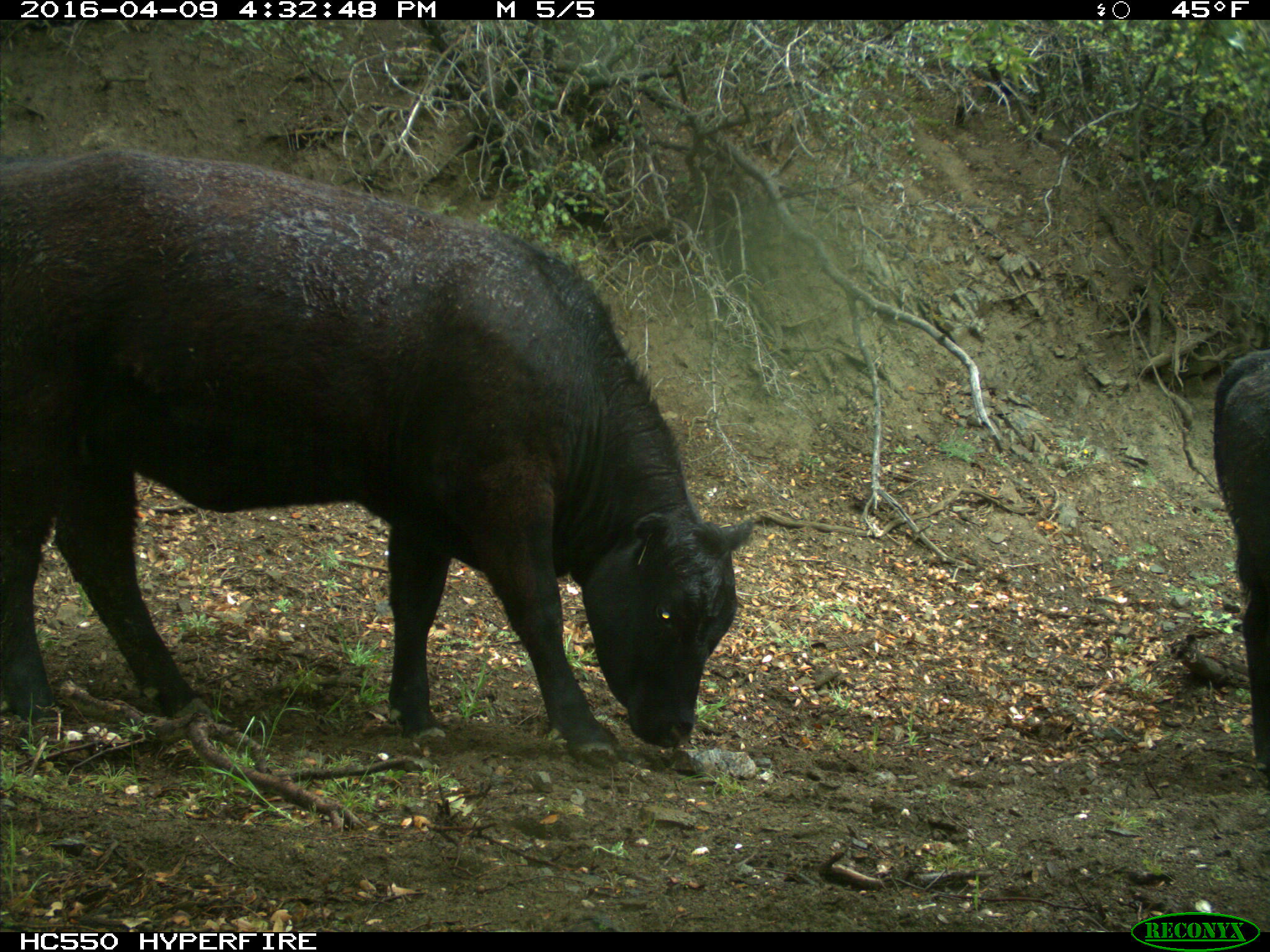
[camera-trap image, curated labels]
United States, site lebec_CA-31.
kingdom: Animalia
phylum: Chordata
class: Mammalia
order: Artiodactyla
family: Bovidae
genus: Bos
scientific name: Bos taurus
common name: domestic cow